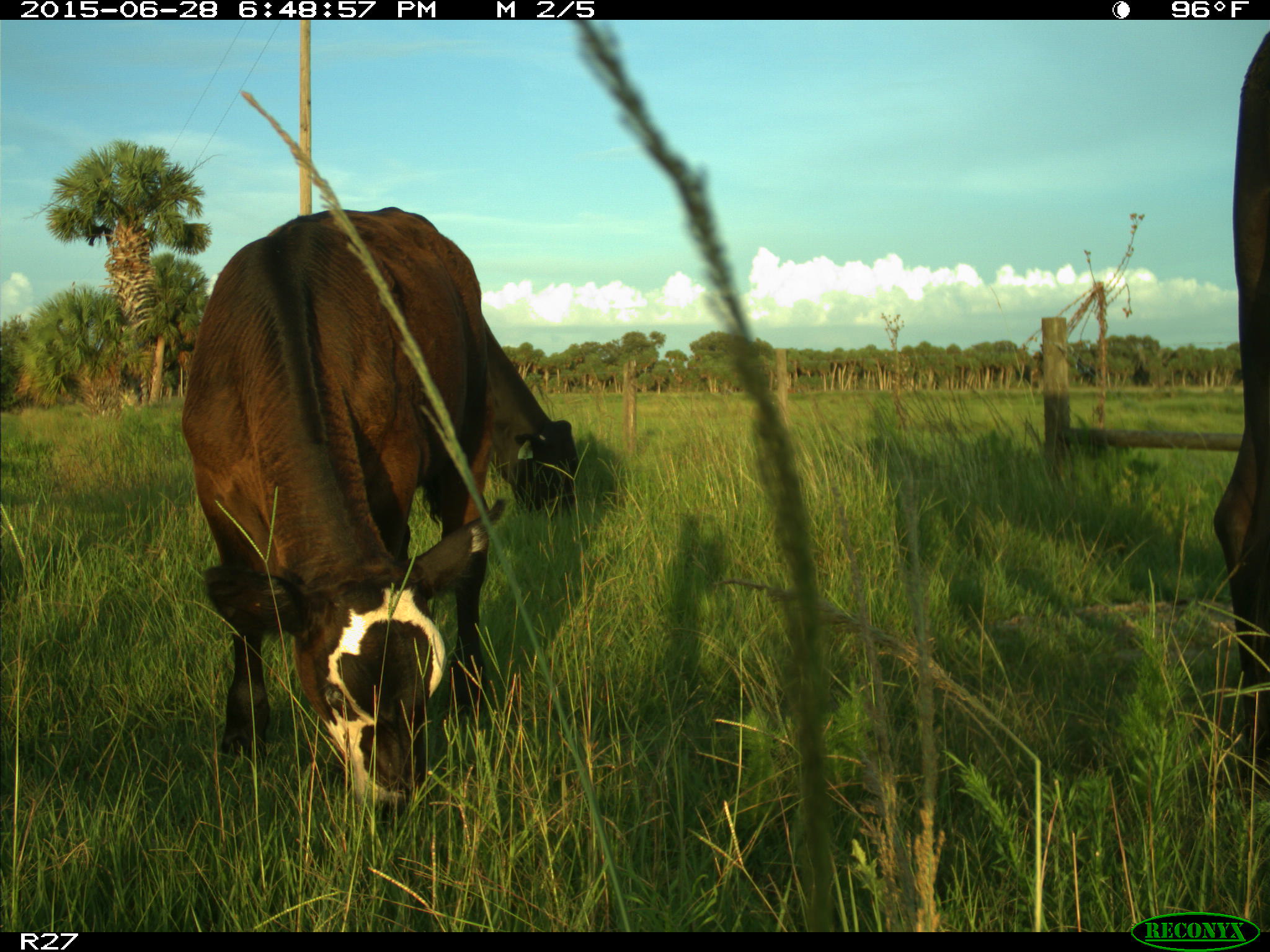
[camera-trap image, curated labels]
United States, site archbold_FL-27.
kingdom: Animalia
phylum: Chordata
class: Mammalia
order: Artiodactyla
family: Bovidae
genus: Bos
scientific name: Bos taurus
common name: domestic cow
Bos taurus (domestic cow).